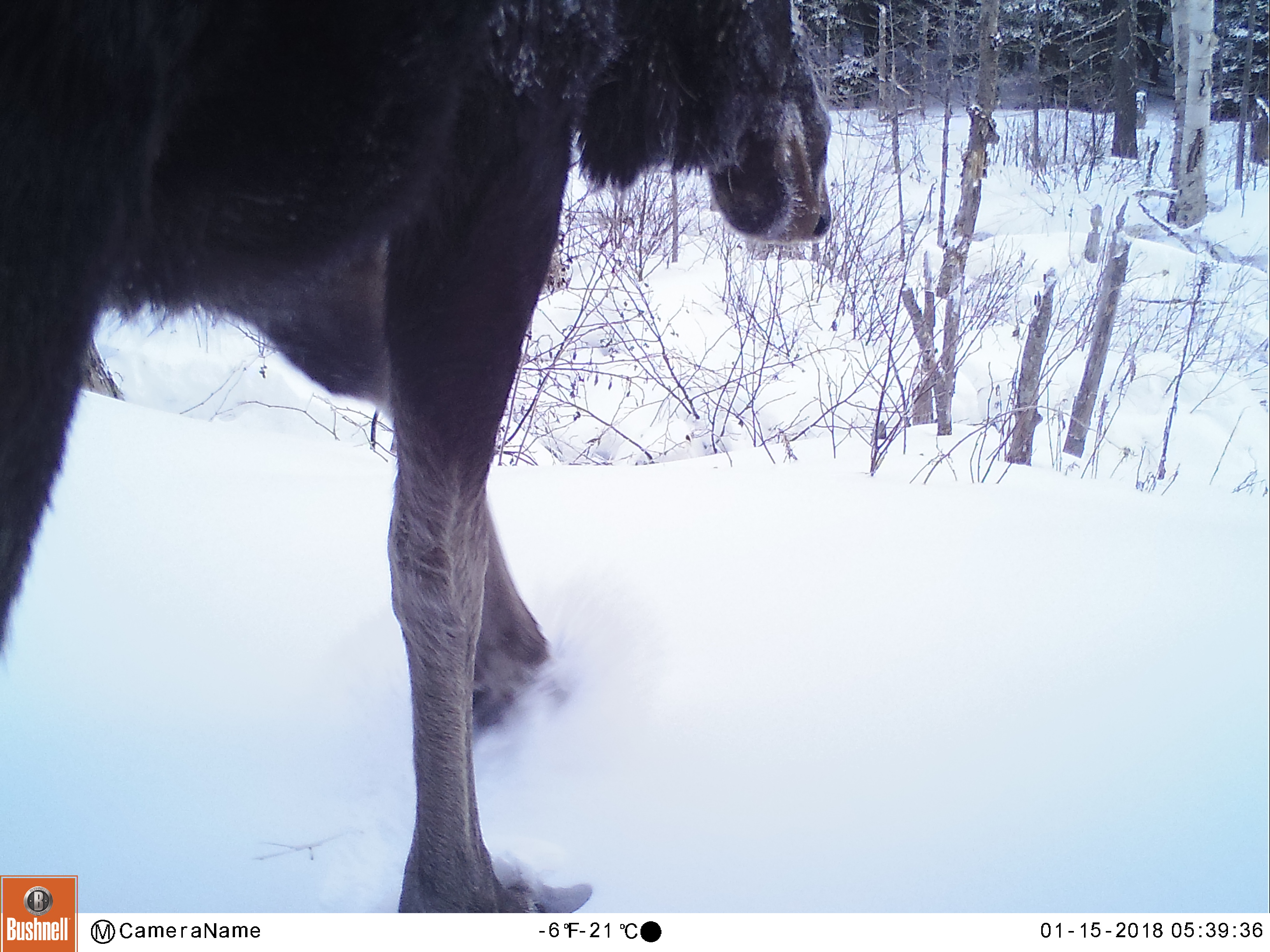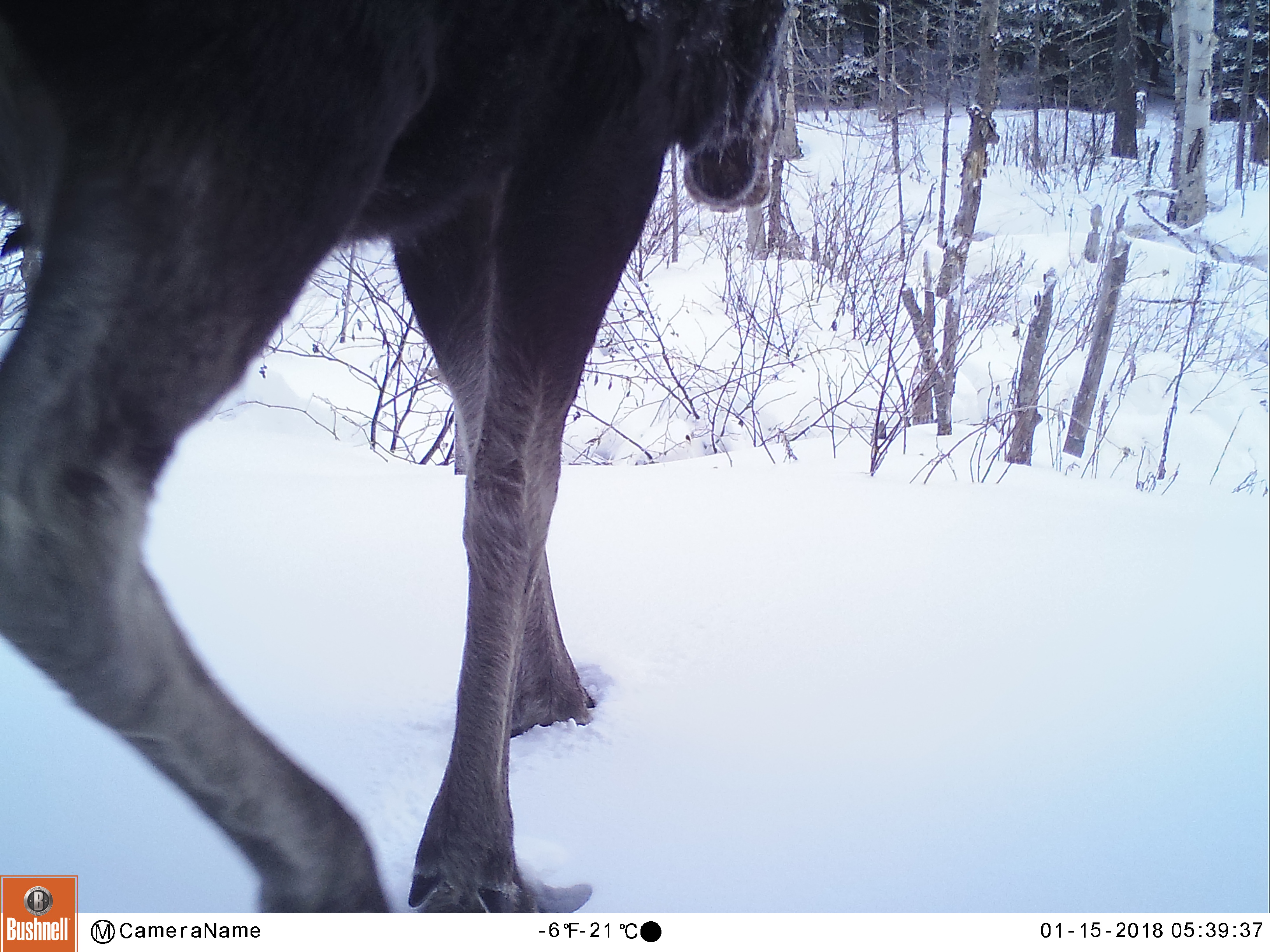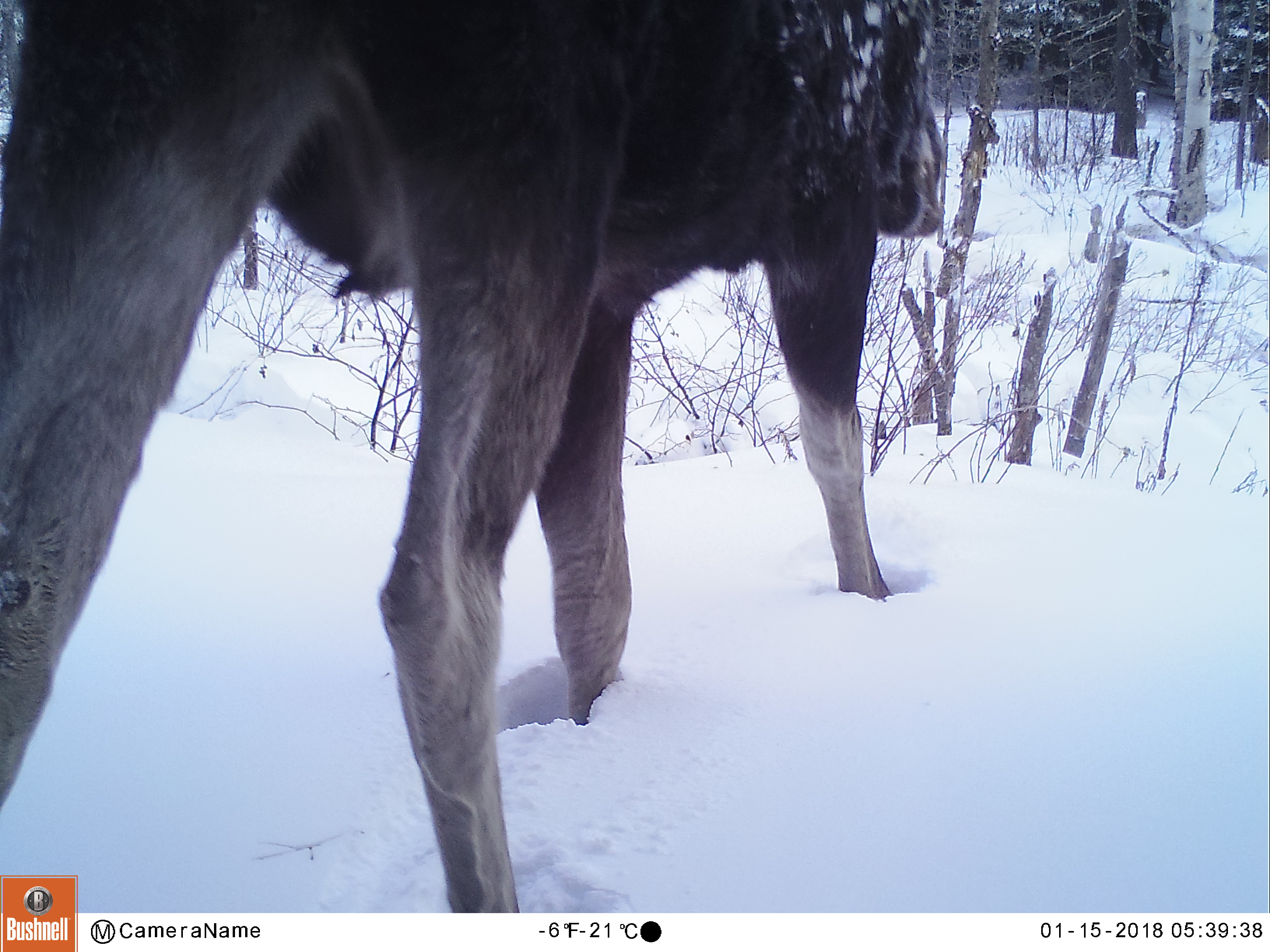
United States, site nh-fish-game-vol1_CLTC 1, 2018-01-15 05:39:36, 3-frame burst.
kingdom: Animalia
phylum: Chordata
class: Mammalia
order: Artiodactyla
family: Cervidae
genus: Alces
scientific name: Alces alces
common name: moose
Moose (Alces alces).